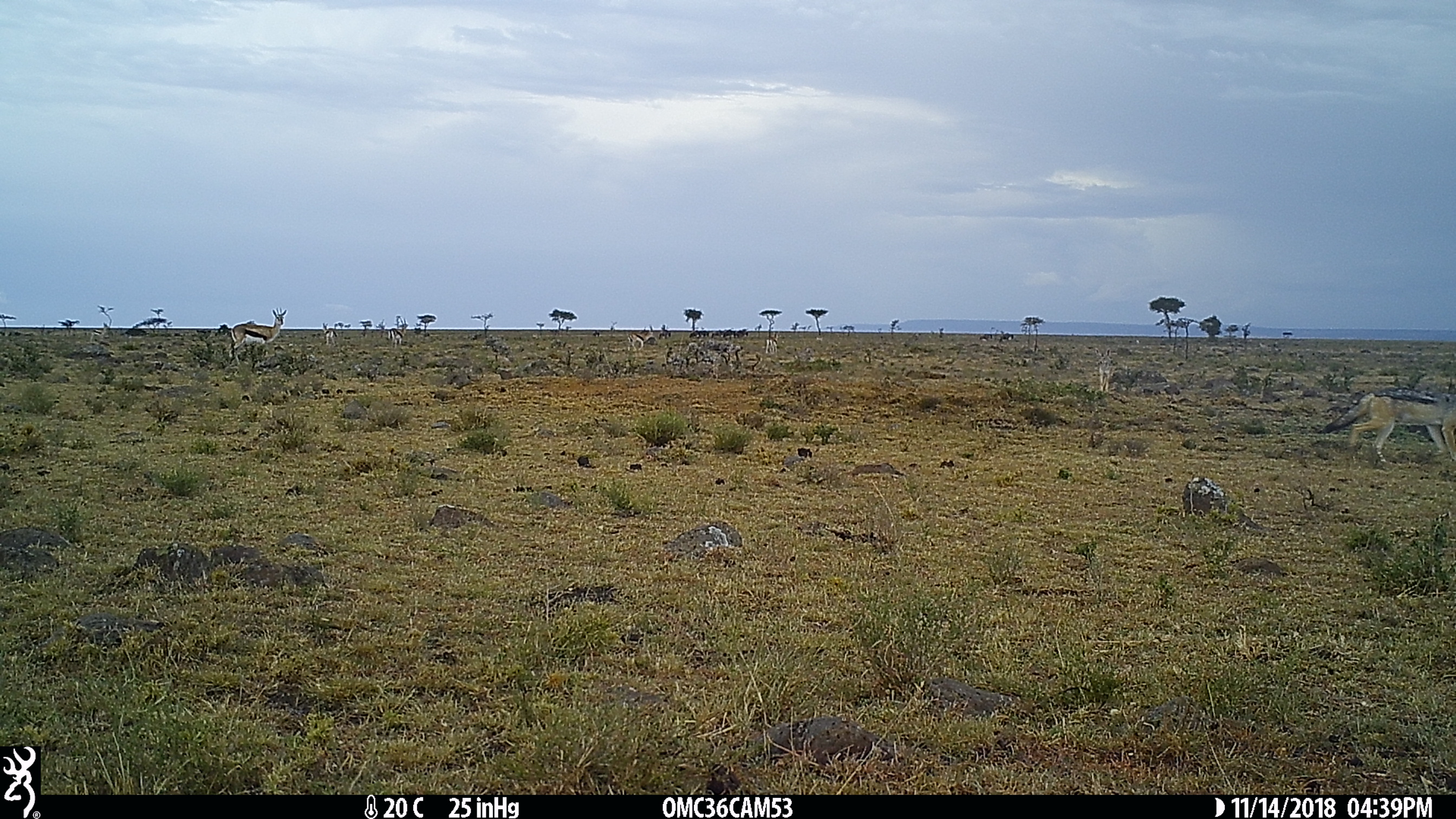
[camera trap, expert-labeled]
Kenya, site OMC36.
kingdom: Animalia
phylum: Chordata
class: Mammalia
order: Artiodactyla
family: Bovidae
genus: Eudorcas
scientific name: Eudorcas thomsonii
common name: thomon's gazelle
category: gazelle thomsons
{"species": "gazelle thomsons (thomon's gazelle) (Eudorcas thomsonii)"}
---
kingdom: Animalia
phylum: Chordata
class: Mammalia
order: Carnivora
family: Canidae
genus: Lupulella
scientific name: Lupulella mesomelas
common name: black-backed jackal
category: jackal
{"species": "jackal (black-backed jackal) (Lupulella mesomelas)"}